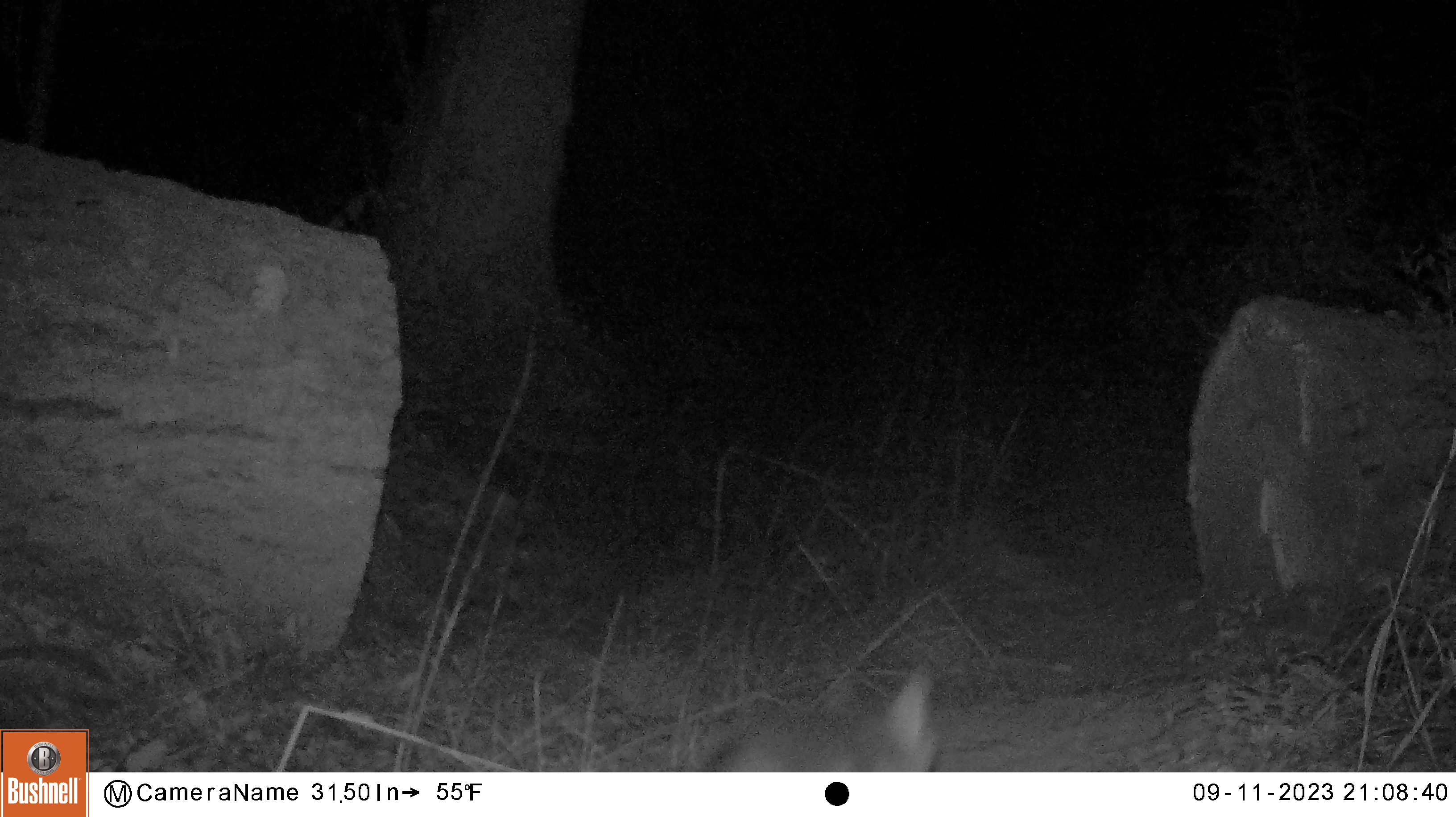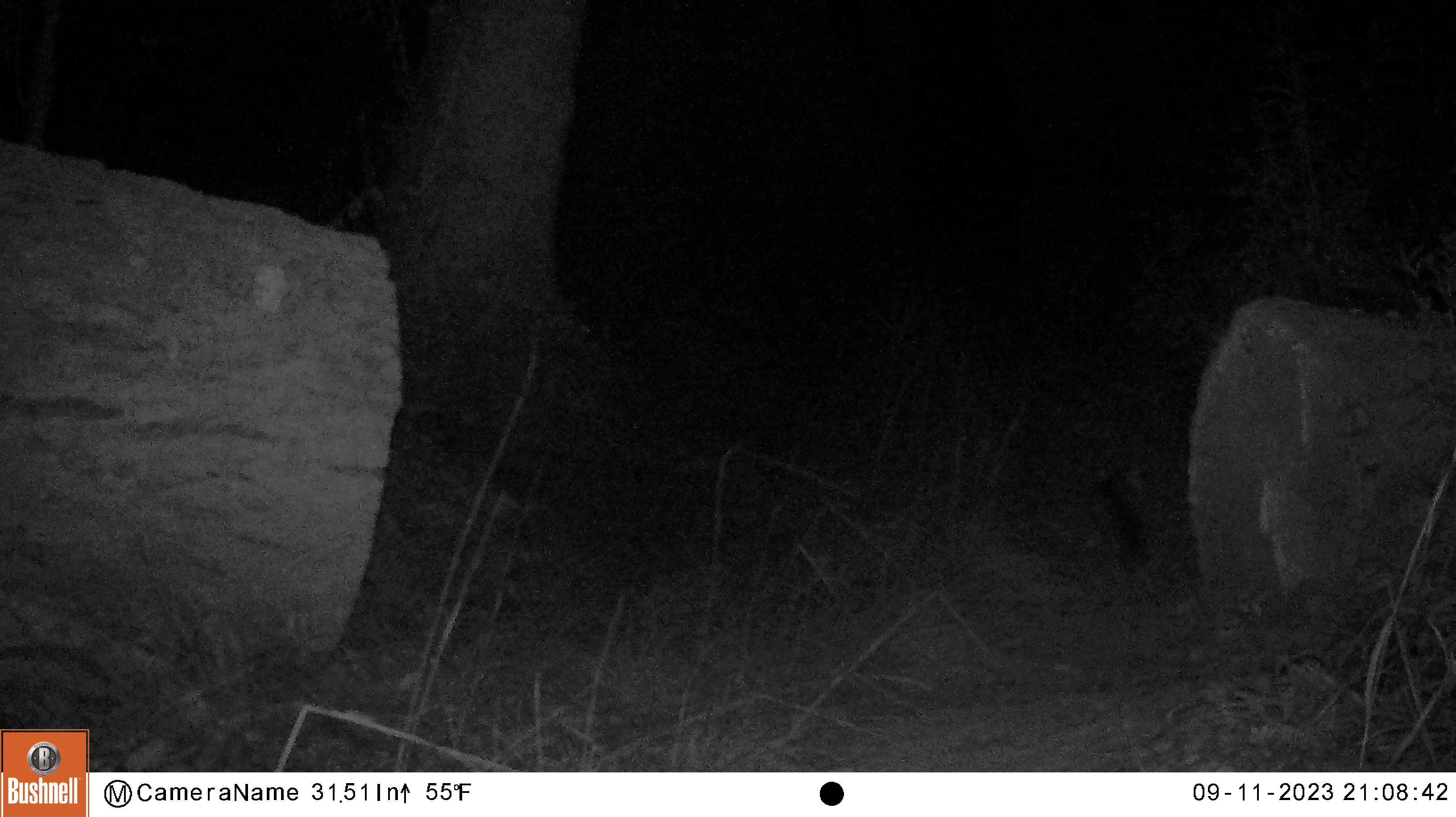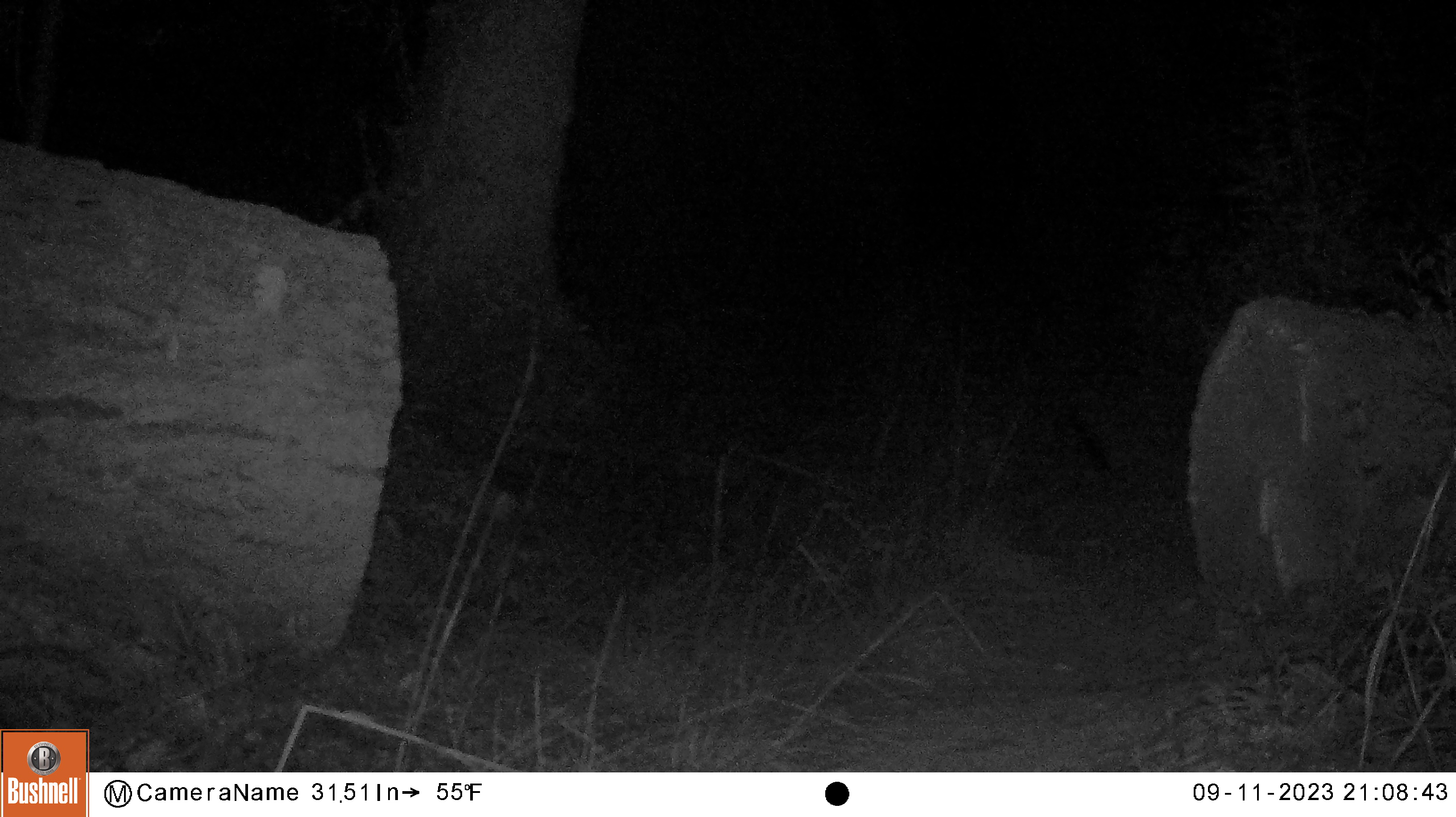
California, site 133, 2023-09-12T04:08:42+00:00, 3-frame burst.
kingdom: Animalia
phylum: Chordata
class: Mammalia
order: Carnivora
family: Canidae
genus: Urocyon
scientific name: Urocyon cinereoargenteus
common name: gray fox